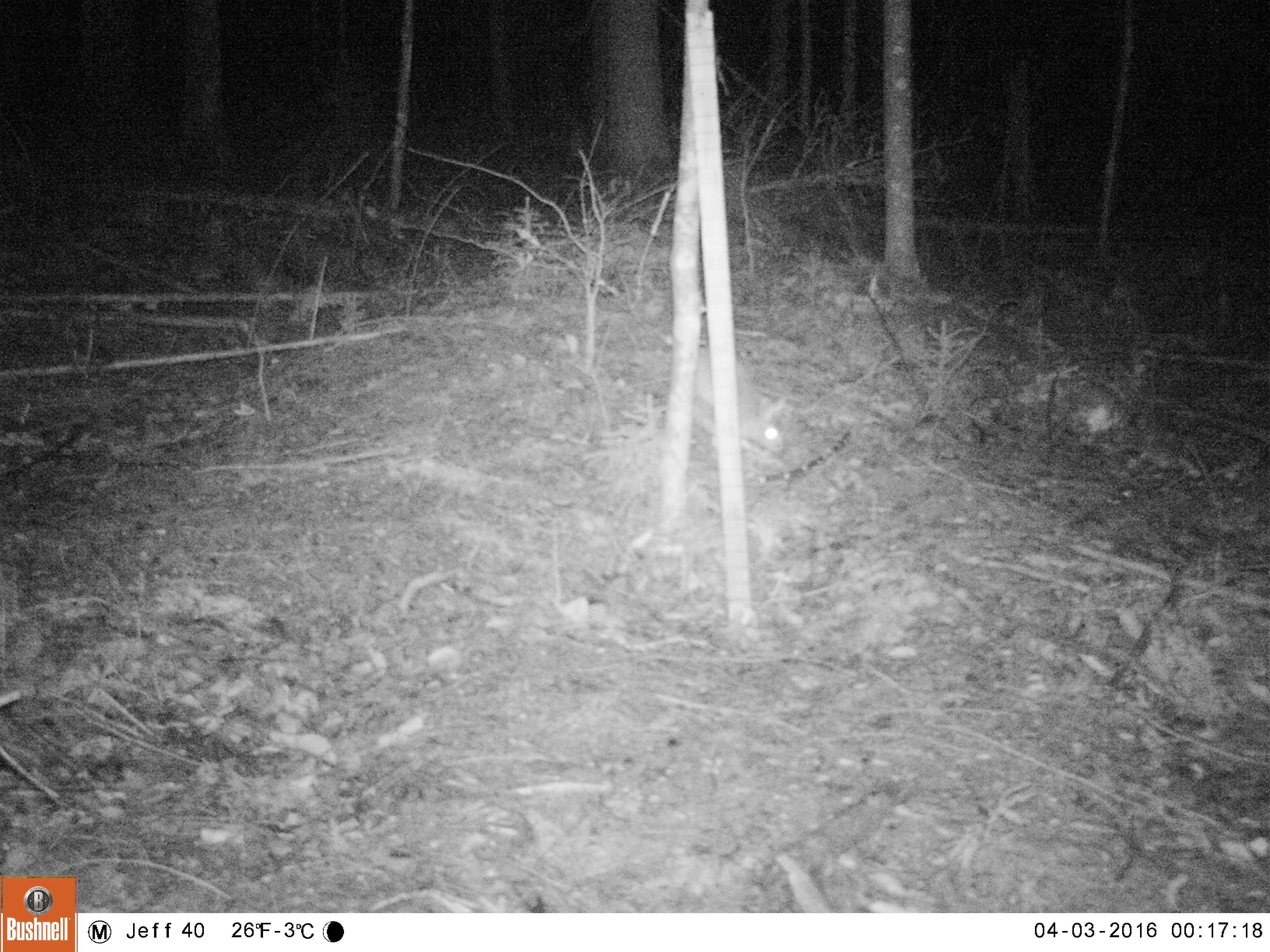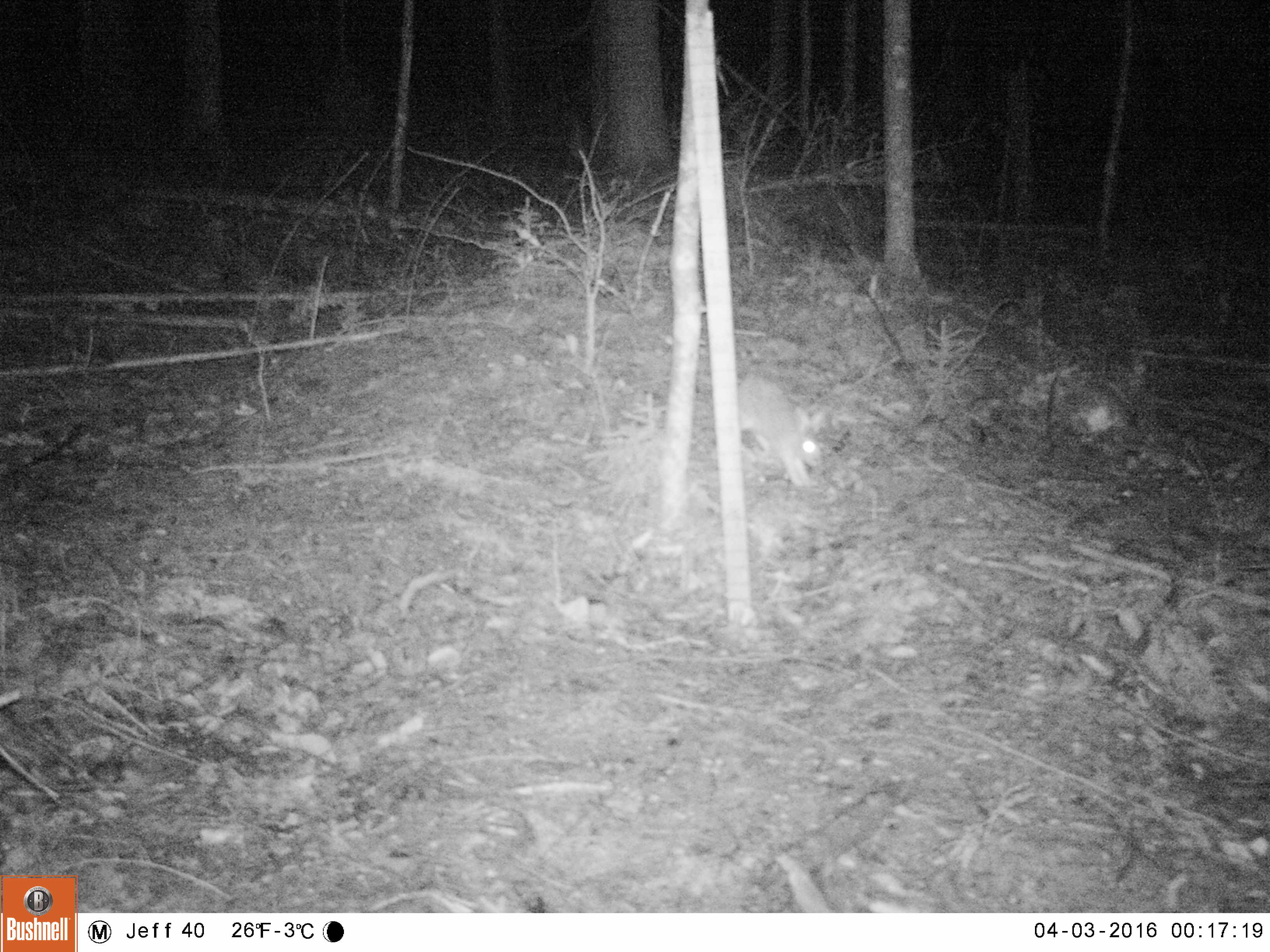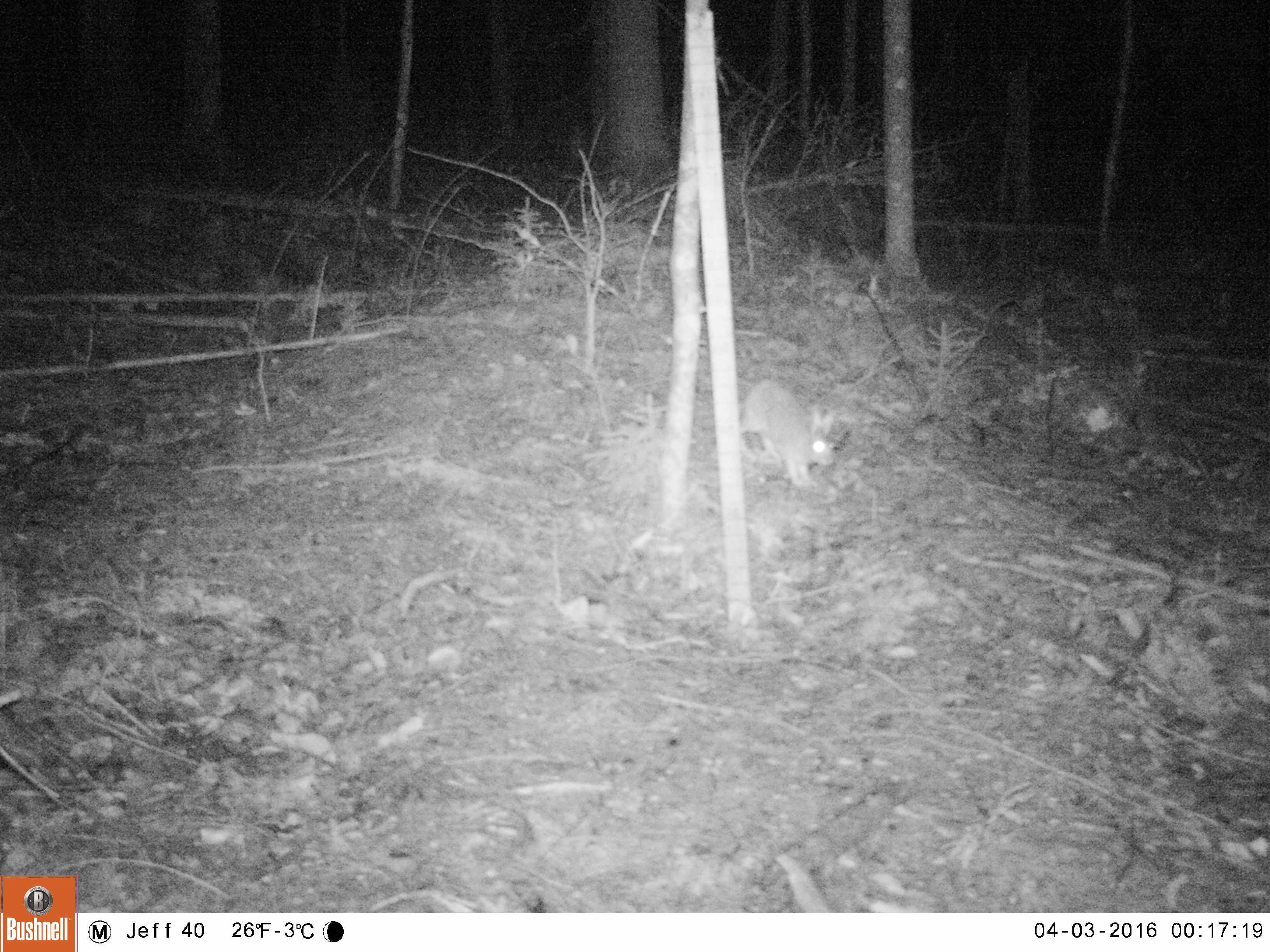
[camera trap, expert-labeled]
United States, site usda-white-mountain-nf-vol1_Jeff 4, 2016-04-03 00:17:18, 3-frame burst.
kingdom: Animalia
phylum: Chordata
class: Mammalia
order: Lagomorpha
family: Leporidae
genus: Lepus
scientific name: Lepus americanus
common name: snowshoe hare